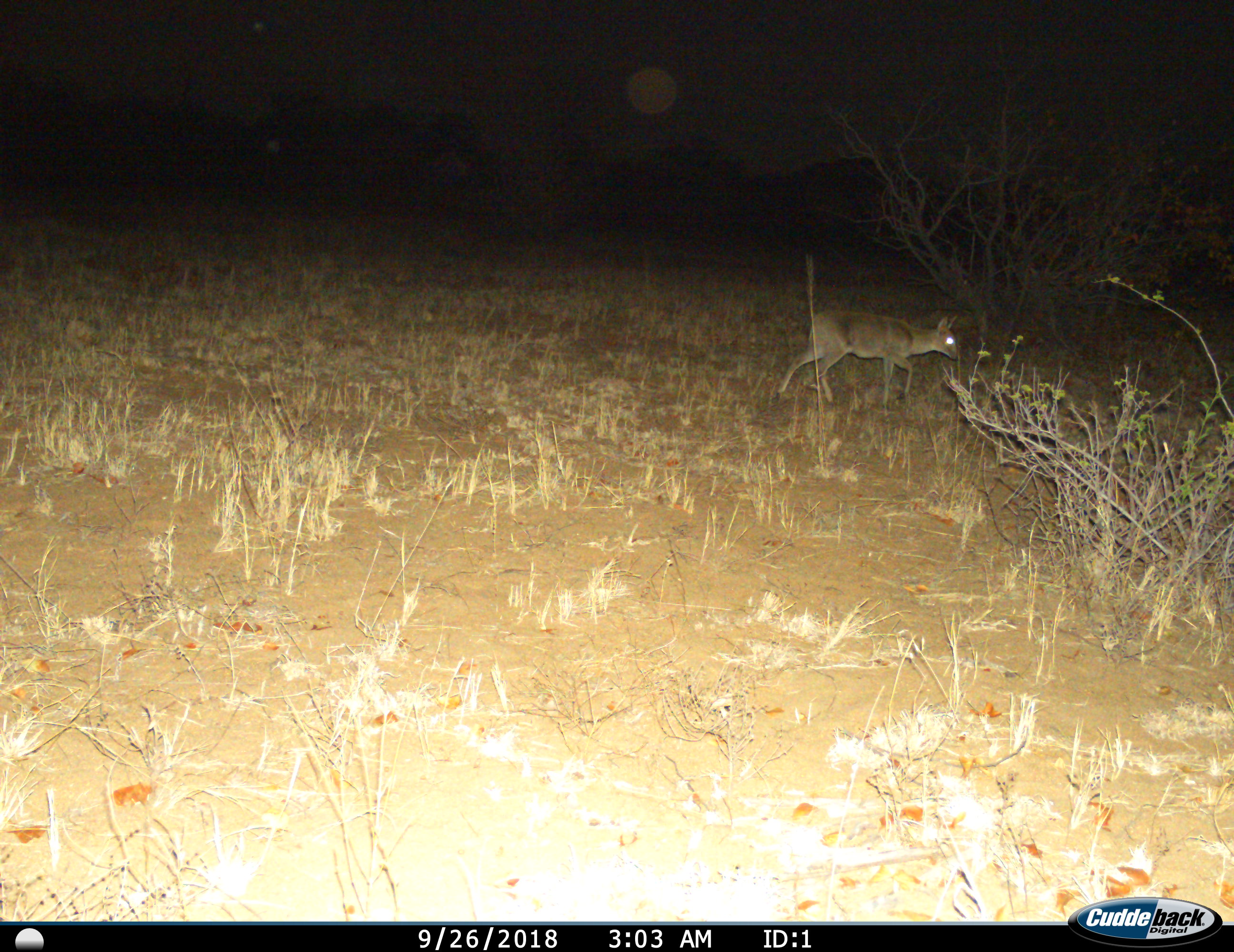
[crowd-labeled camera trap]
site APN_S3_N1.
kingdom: Animalia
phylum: Chordata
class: Mammalia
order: Artiodactyla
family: Bovidae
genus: Sylvicapra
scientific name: Sylvicapra grimmia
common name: common duiker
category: duikercommongrey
Duikercommongrey (common duiker) (Sylvicapra grimmia), count 1. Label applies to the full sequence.